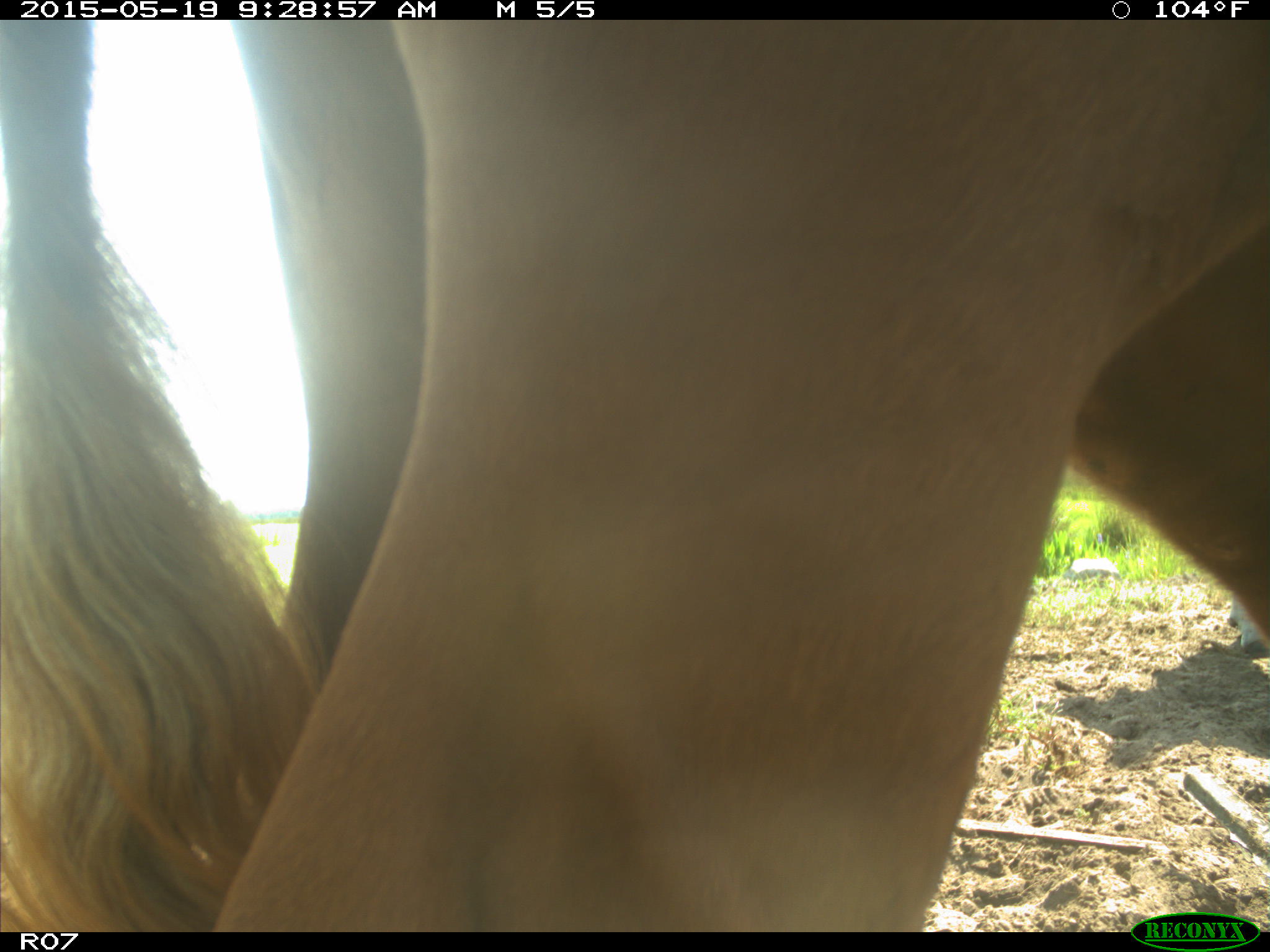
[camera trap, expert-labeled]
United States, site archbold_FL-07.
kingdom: Animalia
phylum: Chordata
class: Mammalia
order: Artiodactyla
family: Bovidae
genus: Bos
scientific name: Bos taurus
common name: domestic cow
Bos taurus (domestic cow).